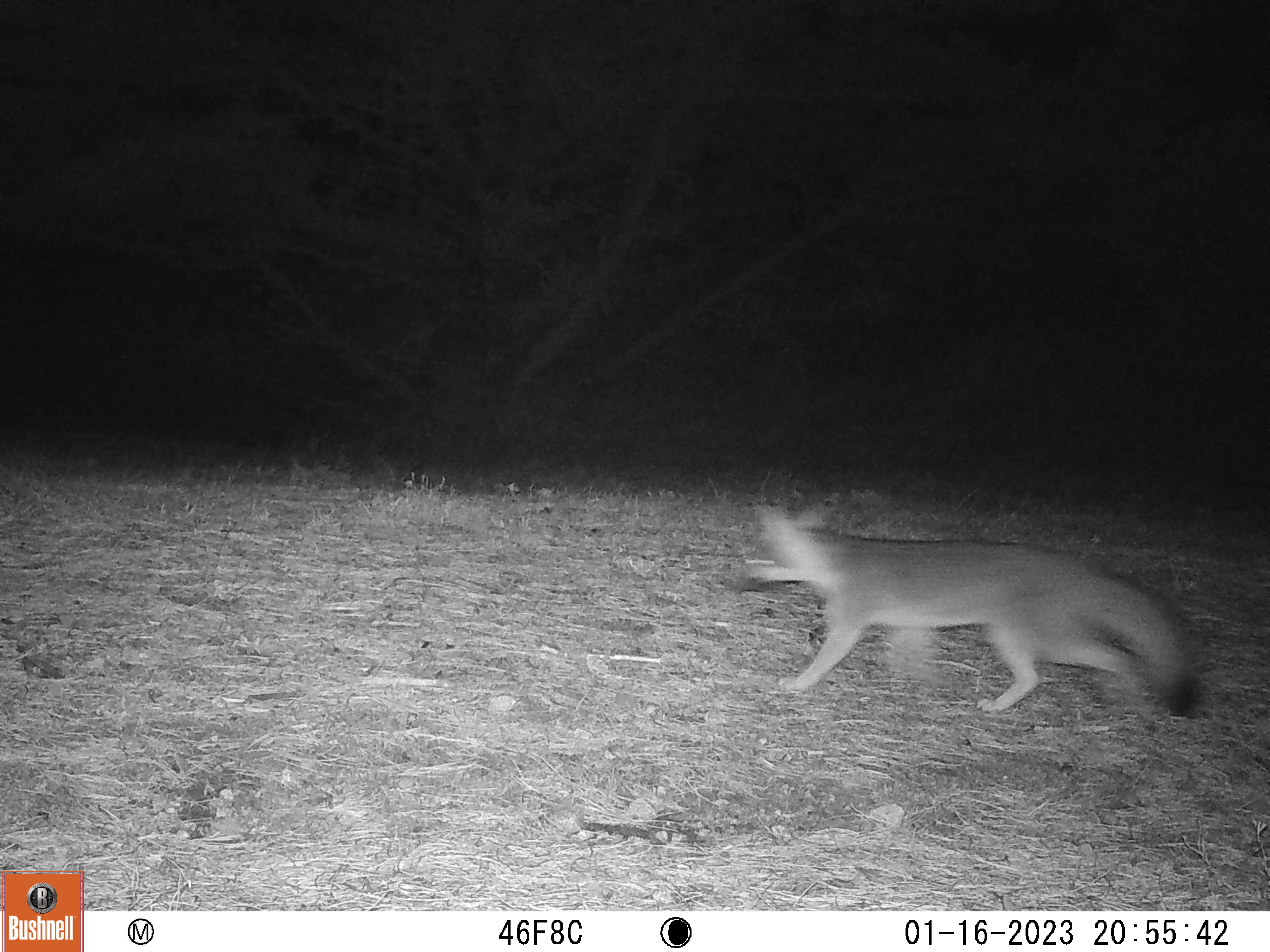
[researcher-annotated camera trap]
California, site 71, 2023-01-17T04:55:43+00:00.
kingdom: Animalia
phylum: Chordata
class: Mammalia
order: Carnivora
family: Canidae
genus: Urocyon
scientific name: Urocyon cinereoargenteus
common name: gray fox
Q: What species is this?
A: Gray fox (Urocyon cinereoargenteus).